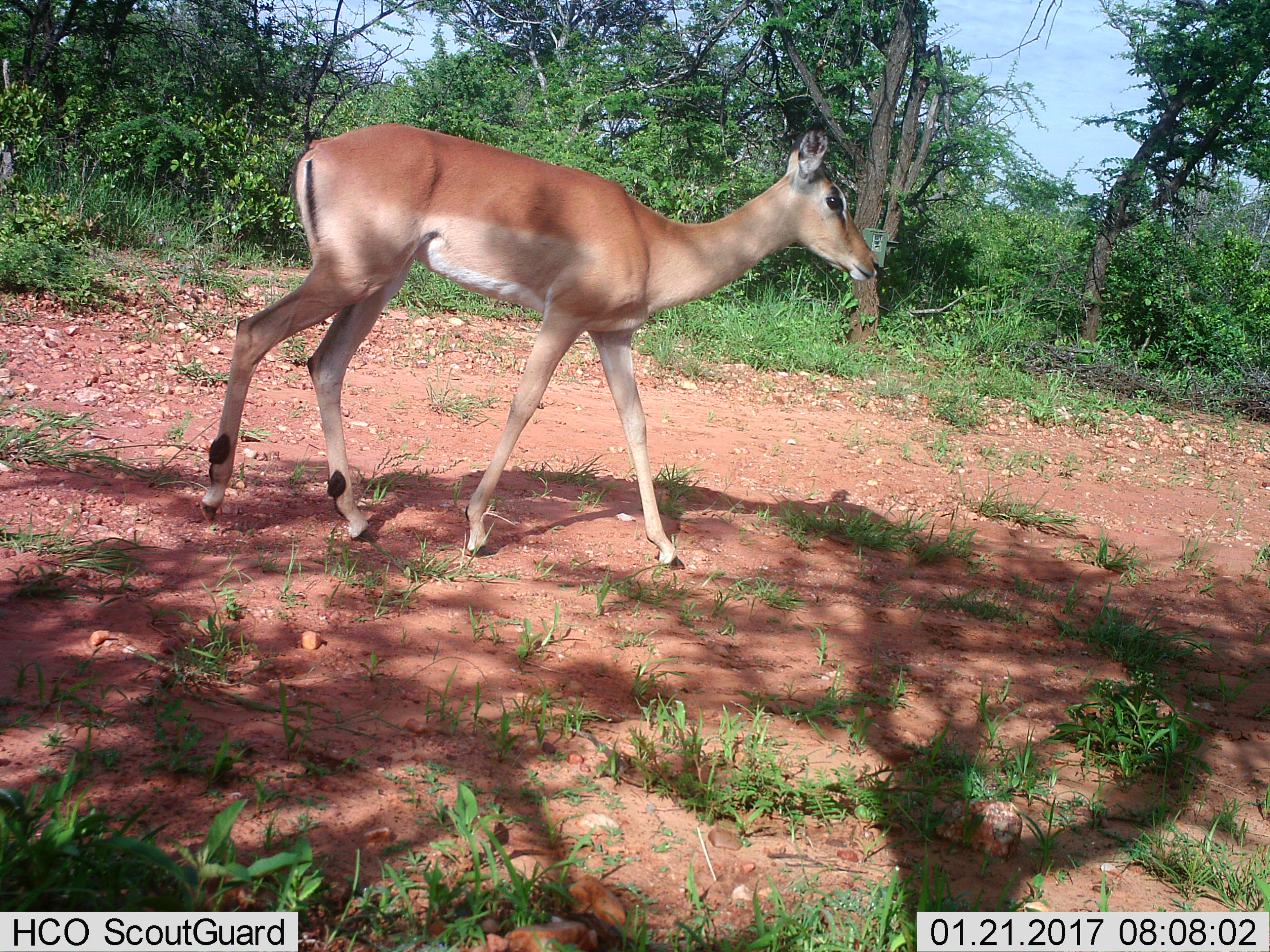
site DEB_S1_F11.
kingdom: Animalia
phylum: Chordata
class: Mammalia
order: Artiodactyla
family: Bovidae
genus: Aepyceros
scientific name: Aepyceros melampus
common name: impala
Impala (Aepyceros melampus), count 1. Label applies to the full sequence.